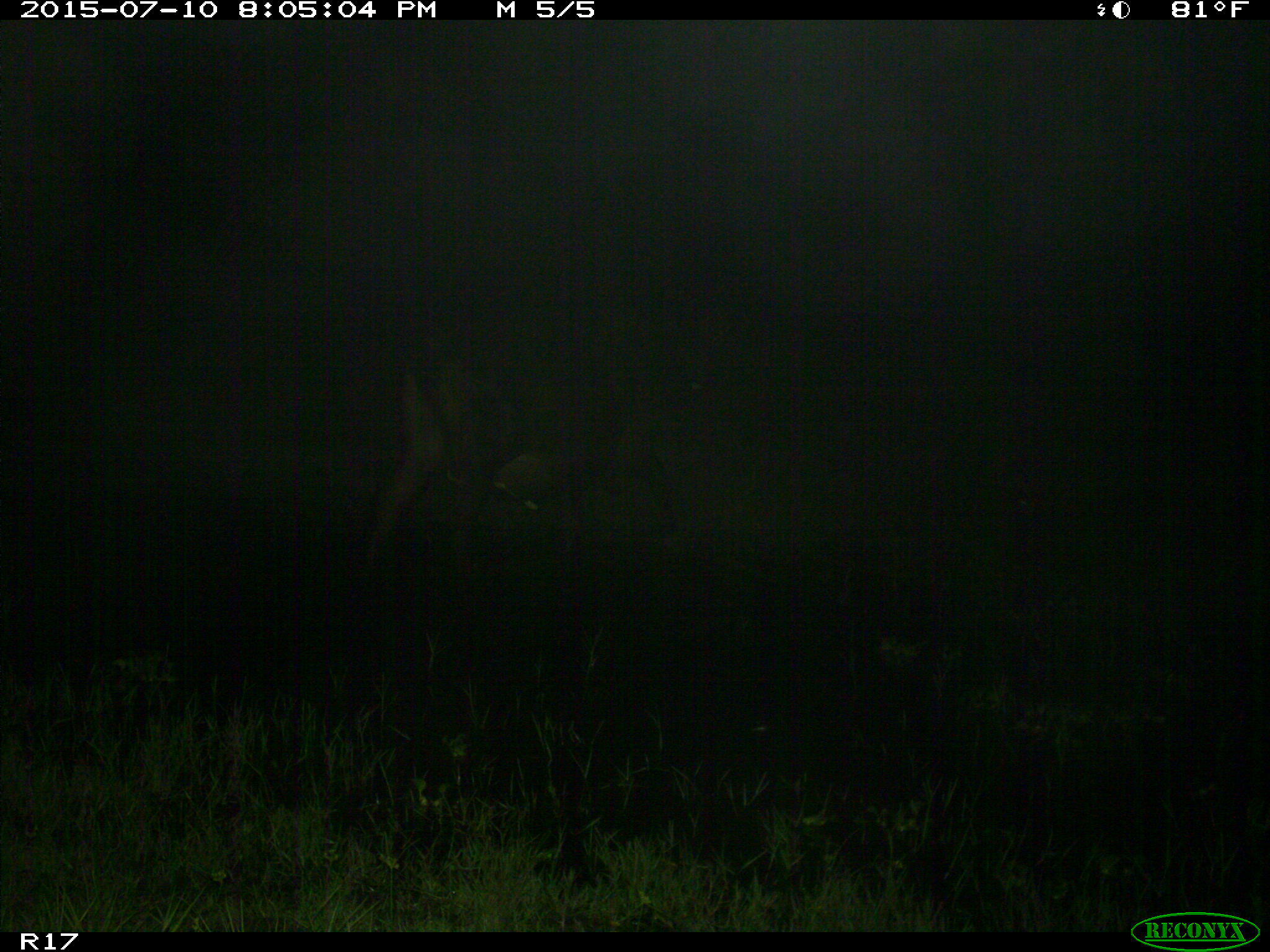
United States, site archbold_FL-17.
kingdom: Animalia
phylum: Chordata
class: Mammalia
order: Artiodactyla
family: Bovidae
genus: Bos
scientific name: Bos taurus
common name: domestic cow